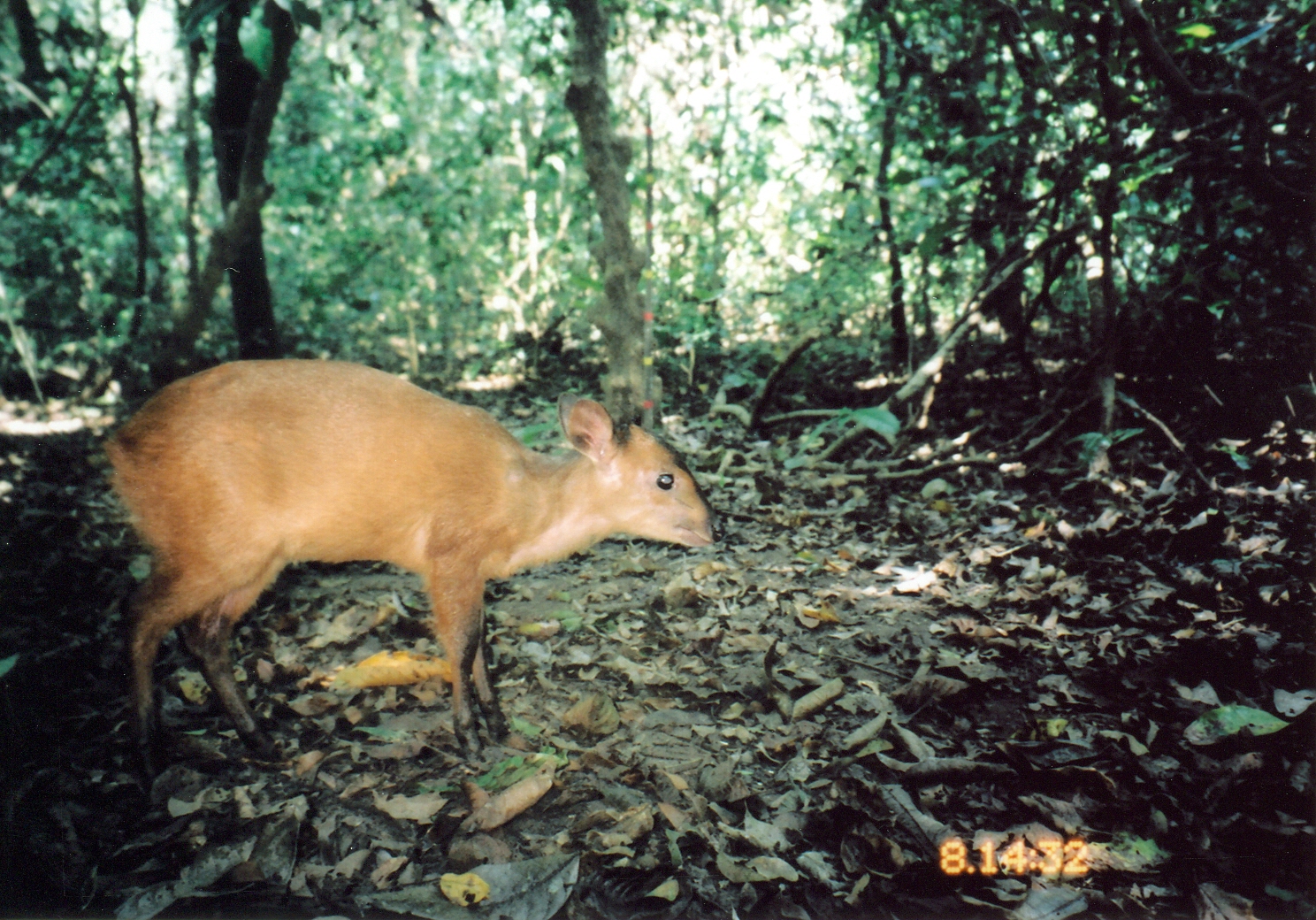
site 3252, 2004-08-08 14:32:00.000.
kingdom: Animalia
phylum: Chordata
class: Mammalia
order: Artiodactyla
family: Bovidae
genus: Cephalophus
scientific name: Cephalophus harveyi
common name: harvey's duiker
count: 1